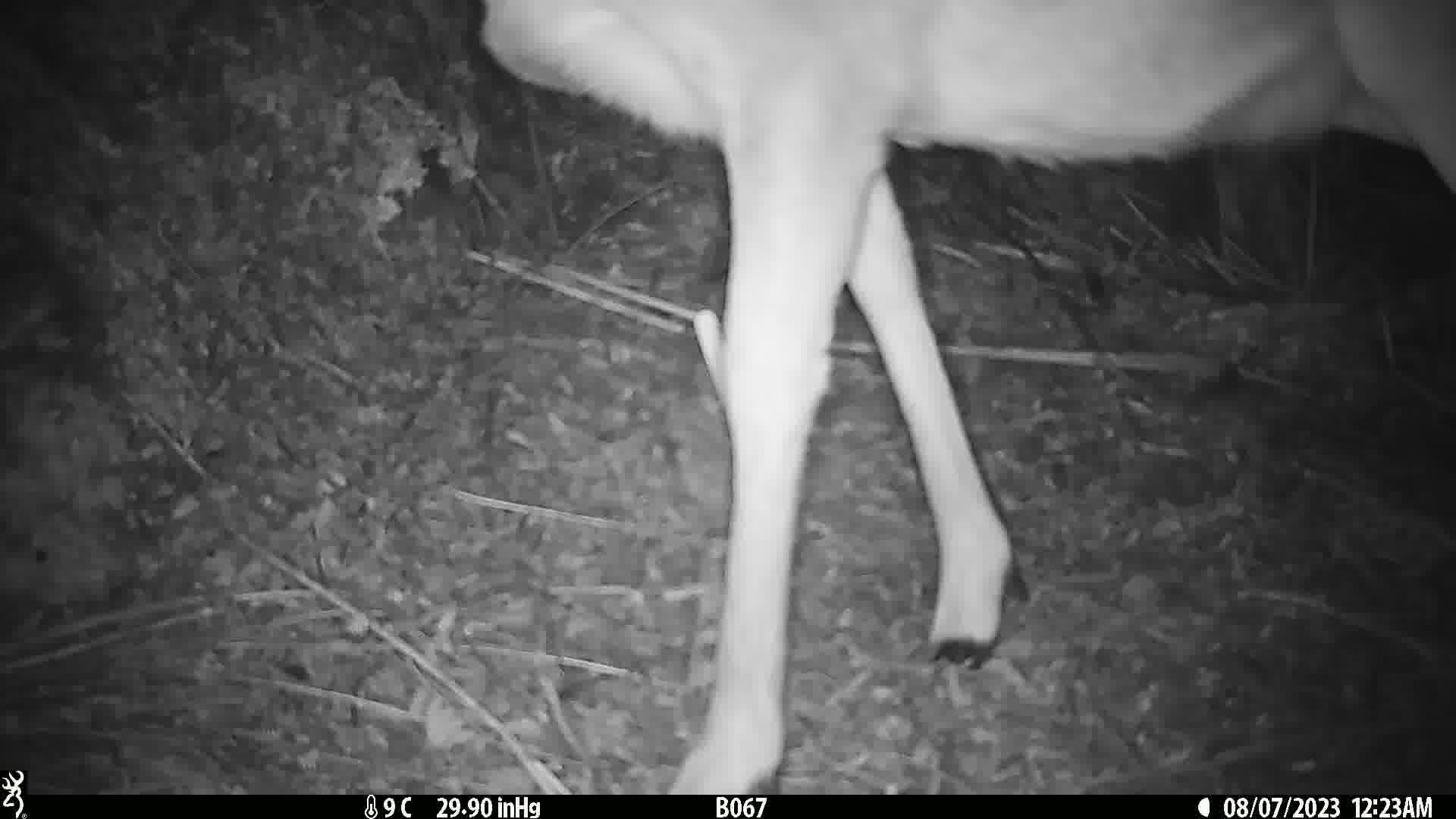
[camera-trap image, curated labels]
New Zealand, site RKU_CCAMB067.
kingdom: Animalia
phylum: Chordata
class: Mammalia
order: Artiodactyla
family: Cervidae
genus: Odocoileus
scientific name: Odocoileus virginianus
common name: white-tailed deer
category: white tailed deer